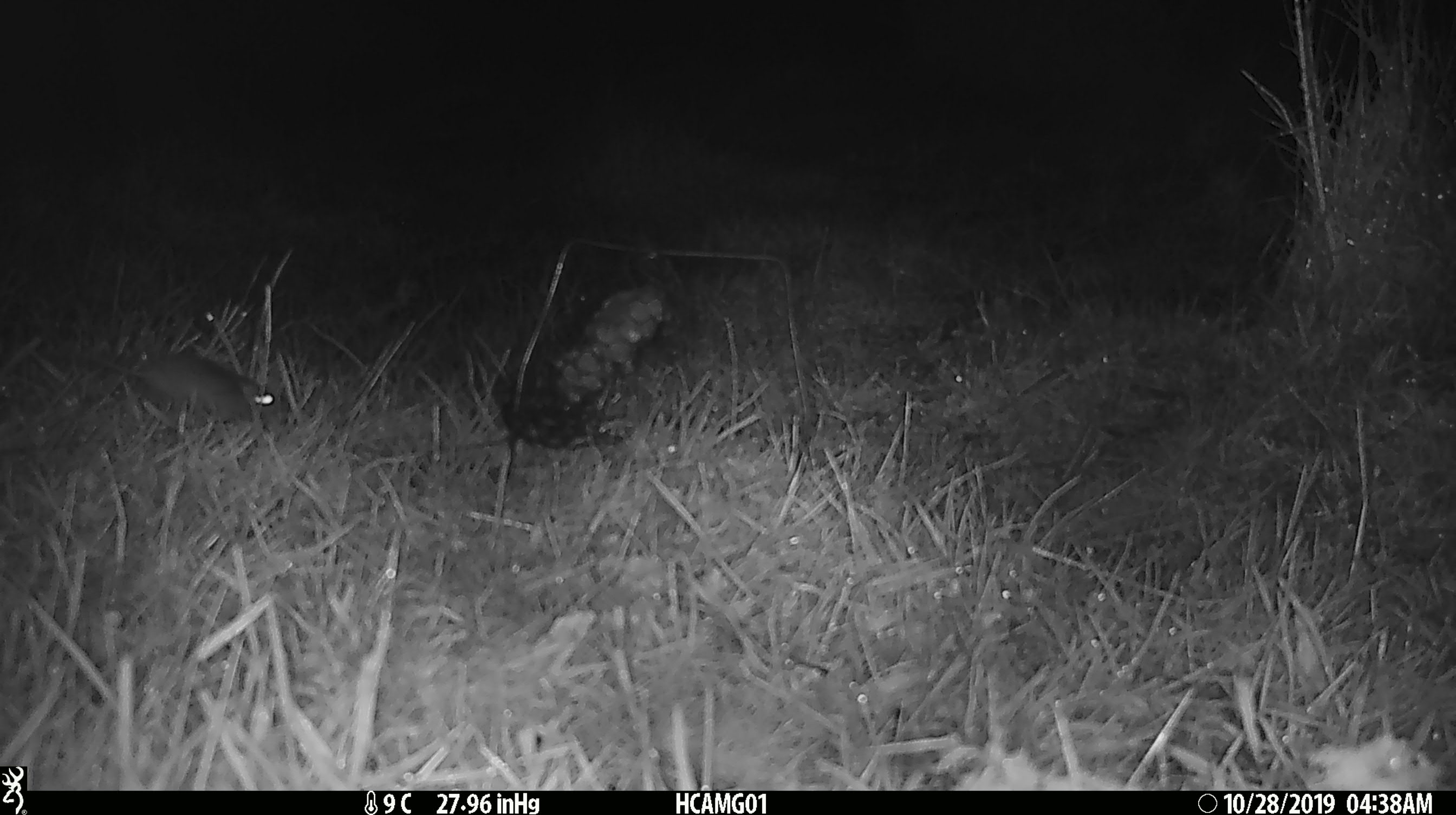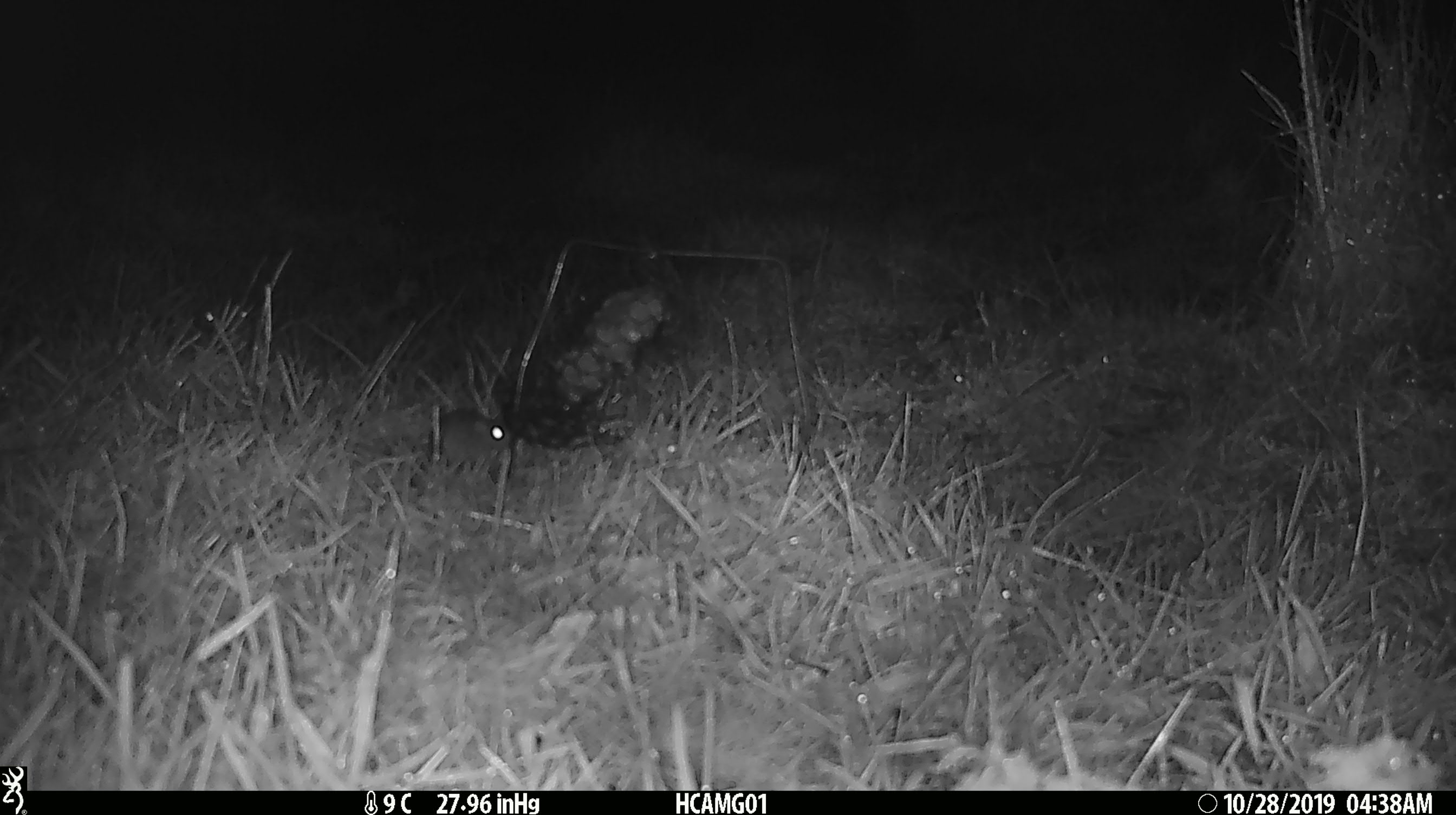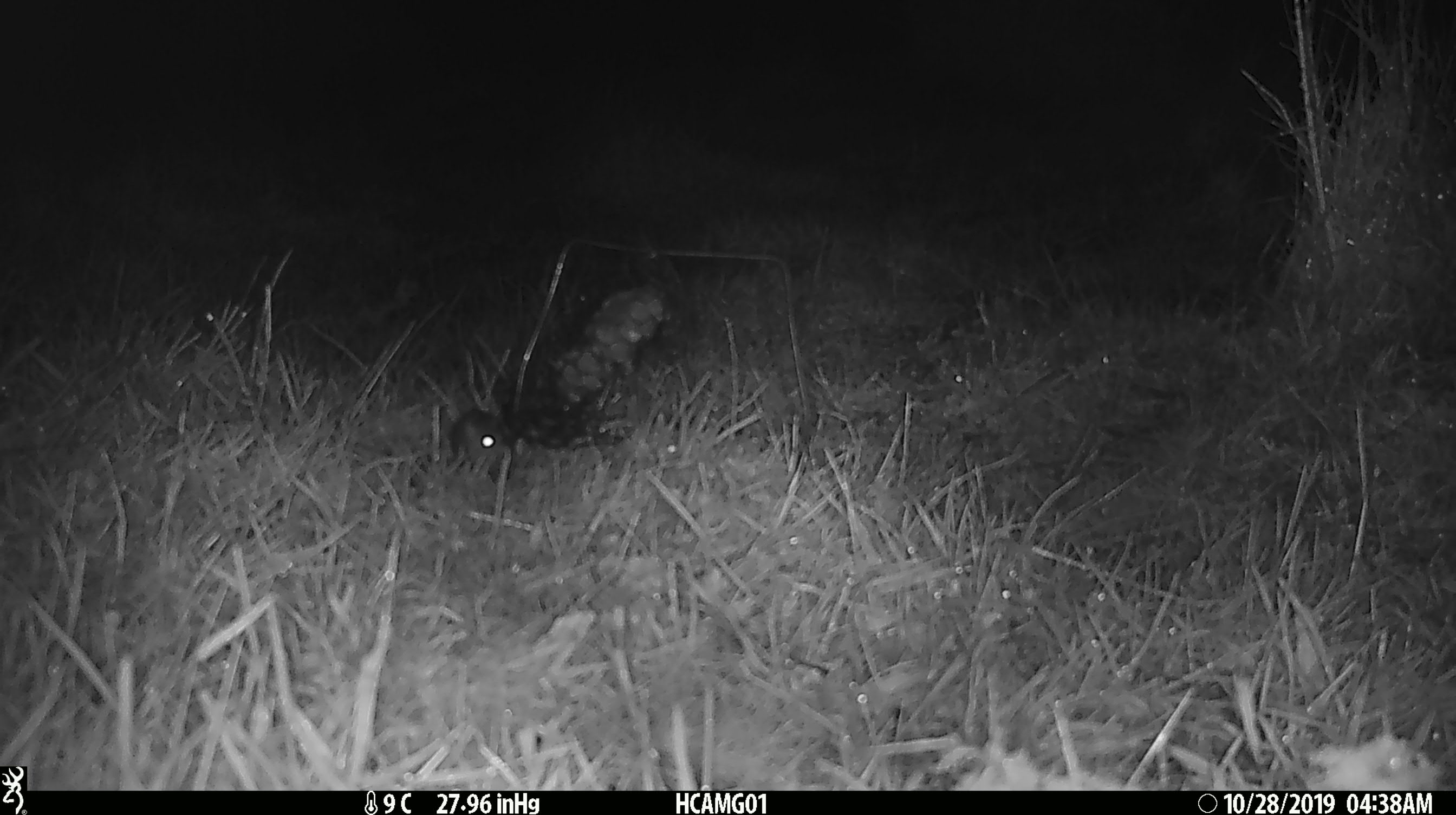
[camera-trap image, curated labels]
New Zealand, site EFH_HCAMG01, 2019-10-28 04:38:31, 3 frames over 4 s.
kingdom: Animalia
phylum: Chordata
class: Mammalia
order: Rodentia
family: Muridae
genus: Mus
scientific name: Mus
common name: mouse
Mouse (Mus).